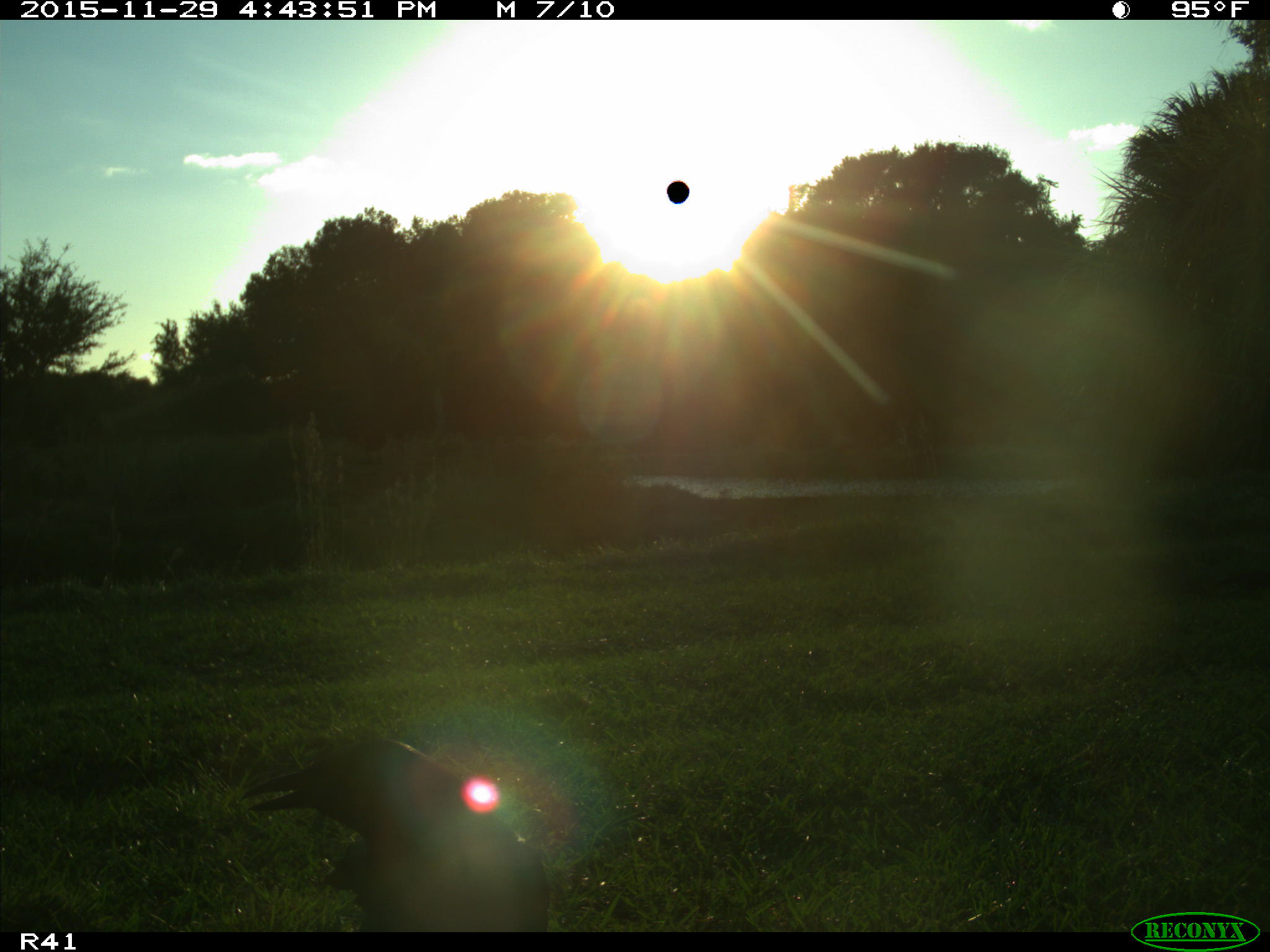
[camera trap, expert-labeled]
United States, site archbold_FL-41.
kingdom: Animalia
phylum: Chordata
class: Aves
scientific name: Aves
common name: birds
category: unidentified bird